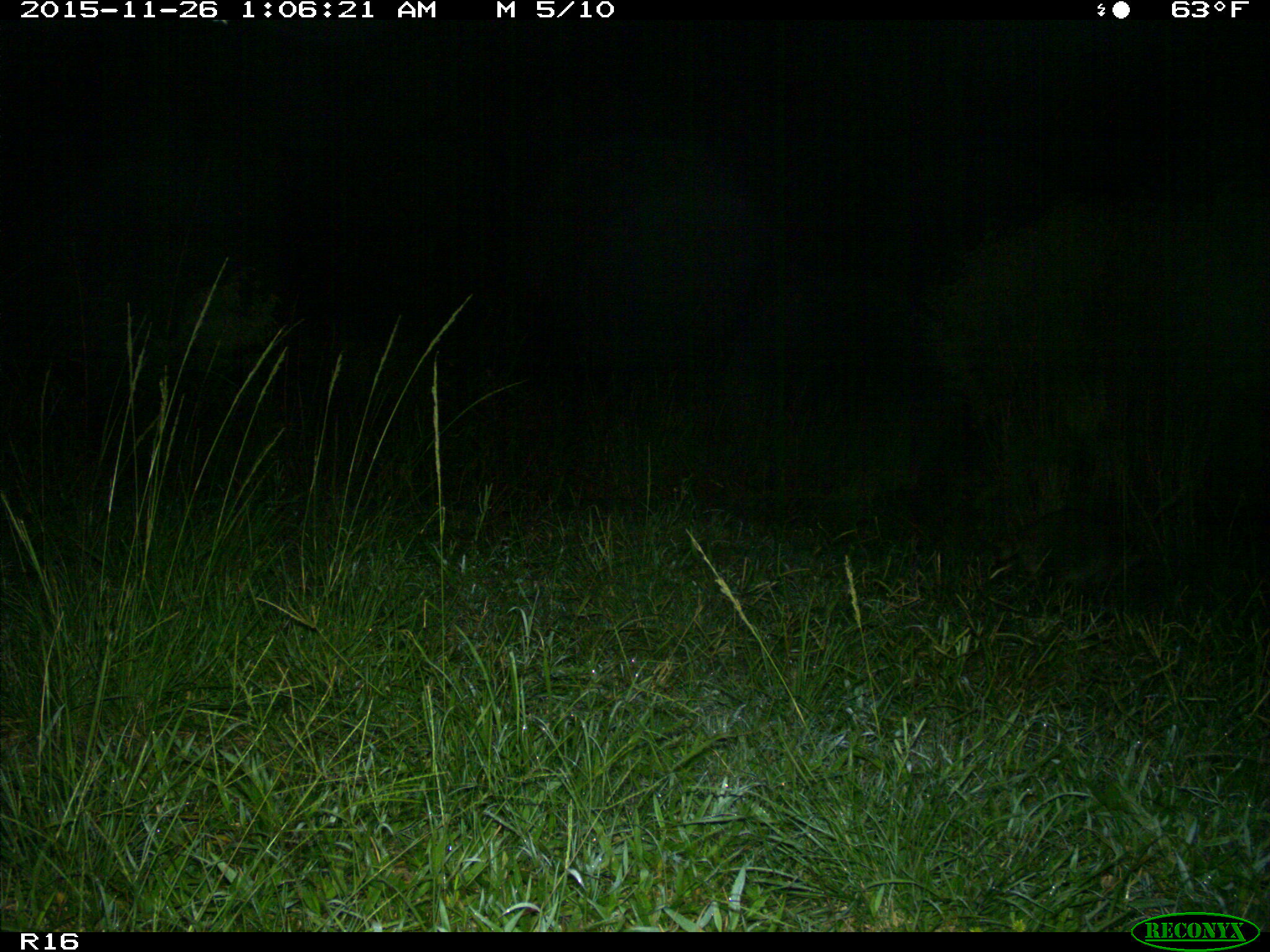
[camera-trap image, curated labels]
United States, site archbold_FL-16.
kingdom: Animalia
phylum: Chordata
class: Mammalia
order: Carnivora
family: Procyonidae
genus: Procyon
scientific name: Procyon lotor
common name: common raccoon